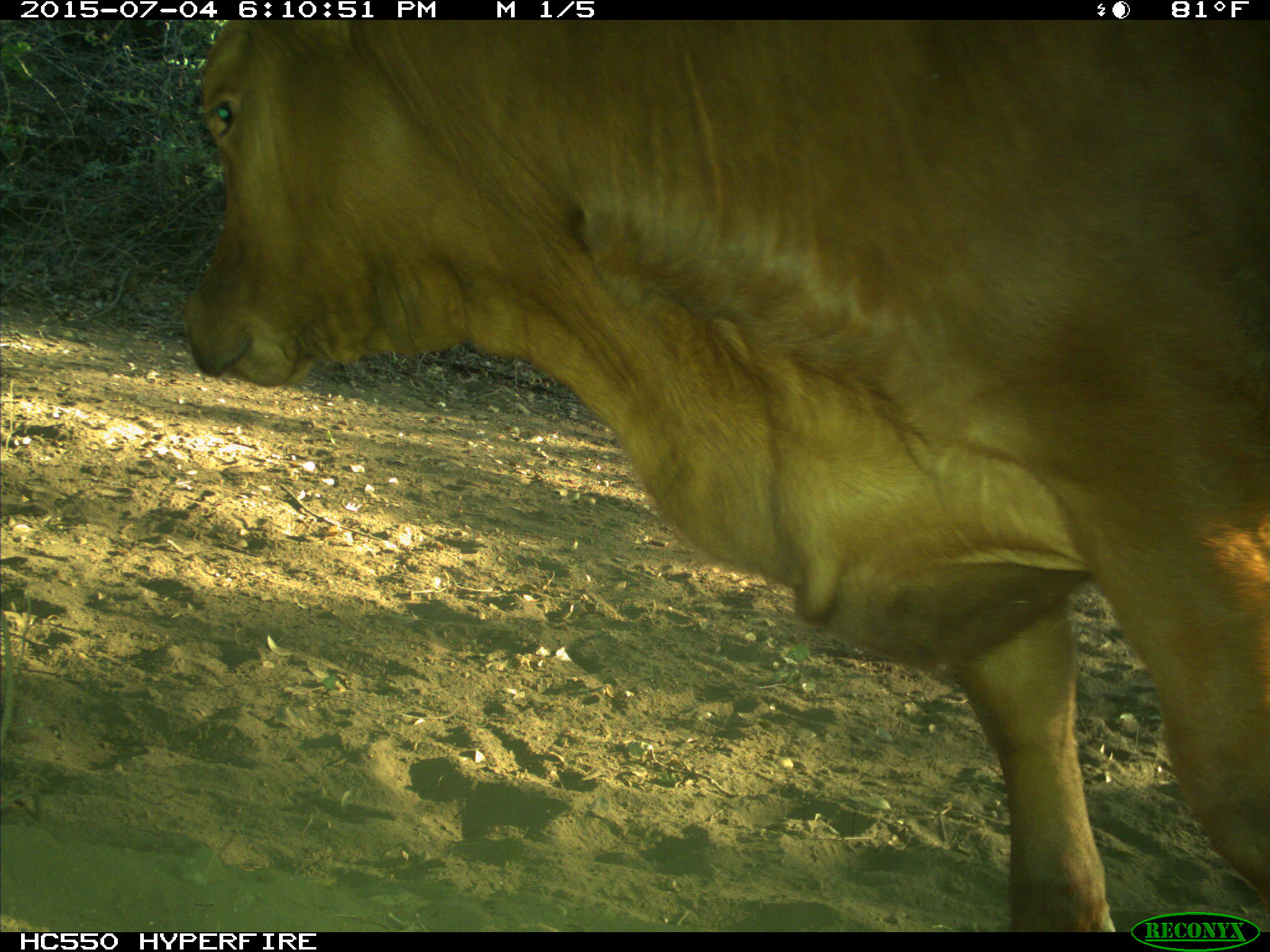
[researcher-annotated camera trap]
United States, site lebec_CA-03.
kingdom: Animalia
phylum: Chordata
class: Mammalia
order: Artiodactyla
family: Bovidae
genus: Bos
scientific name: Bos taurus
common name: domestic cow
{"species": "Bos taurus (domestic cow)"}